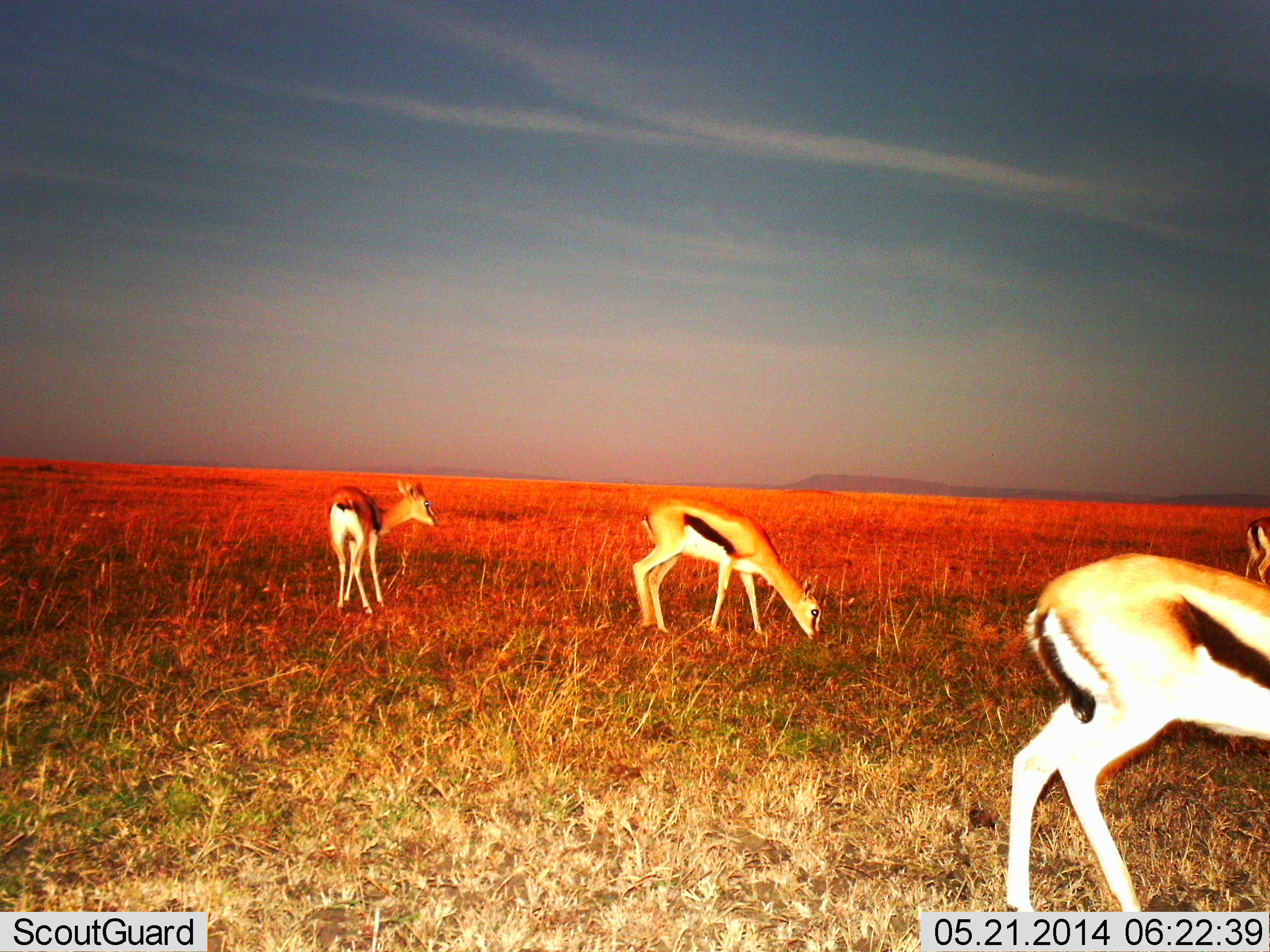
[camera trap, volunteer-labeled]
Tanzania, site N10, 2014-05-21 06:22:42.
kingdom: Animalia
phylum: Chordata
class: Mammalia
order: Artiodactyla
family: Bovidae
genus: Eudorcas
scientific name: Eudorcas thomsonii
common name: thomson's gazelle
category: gazellethomsons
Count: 4.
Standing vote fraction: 90%.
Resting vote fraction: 0%.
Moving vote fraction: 0%.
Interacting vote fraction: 0%.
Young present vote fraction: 0%.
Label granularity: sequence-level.